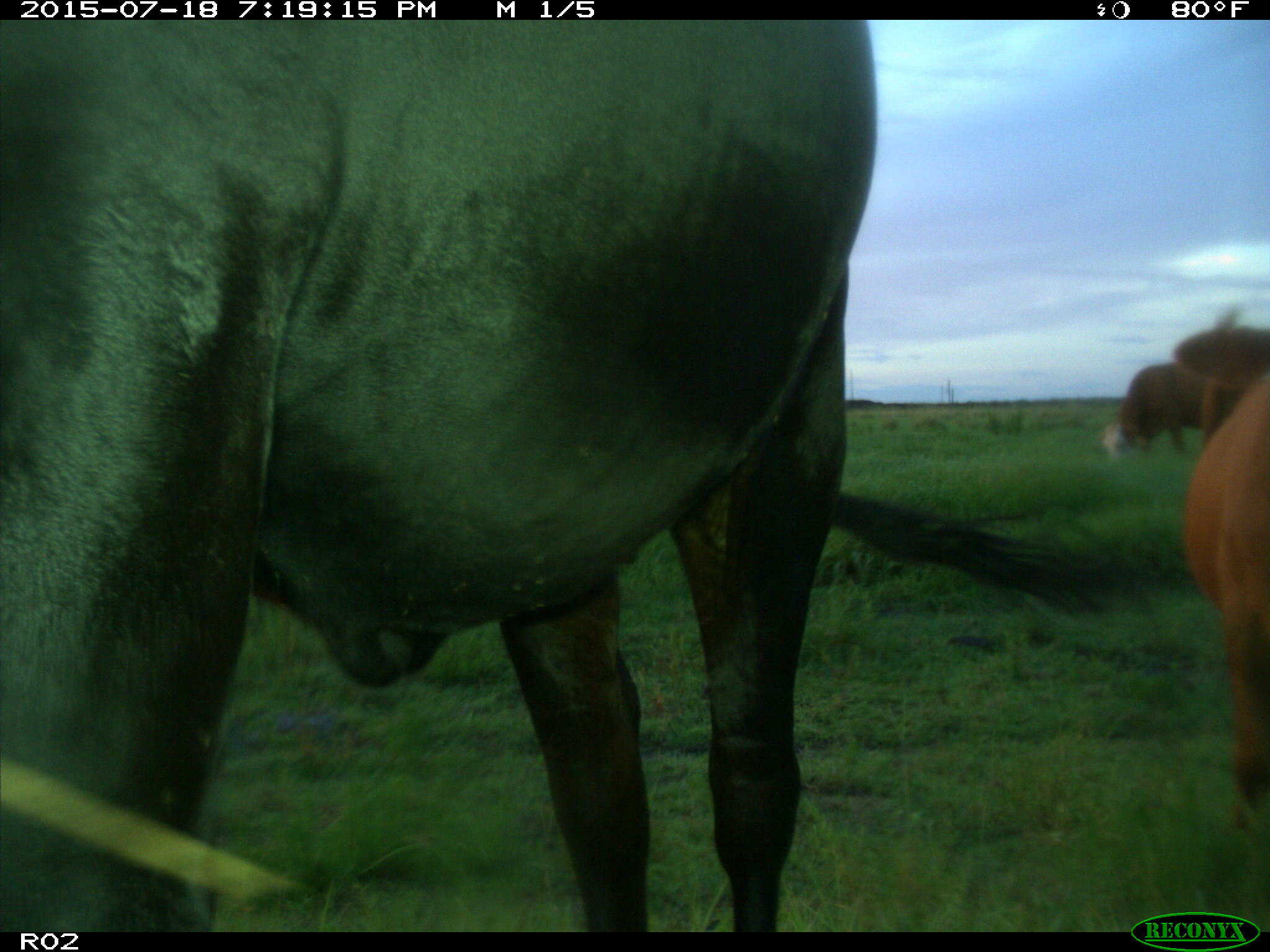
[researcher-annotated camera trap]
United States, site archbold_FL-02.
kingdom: Animalia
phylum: Chordata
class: Mammalia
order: Artiodactyla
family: Bovidae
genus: Bos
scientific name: Bos taurus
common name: domestic cow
Bos taurus (domestic cow).